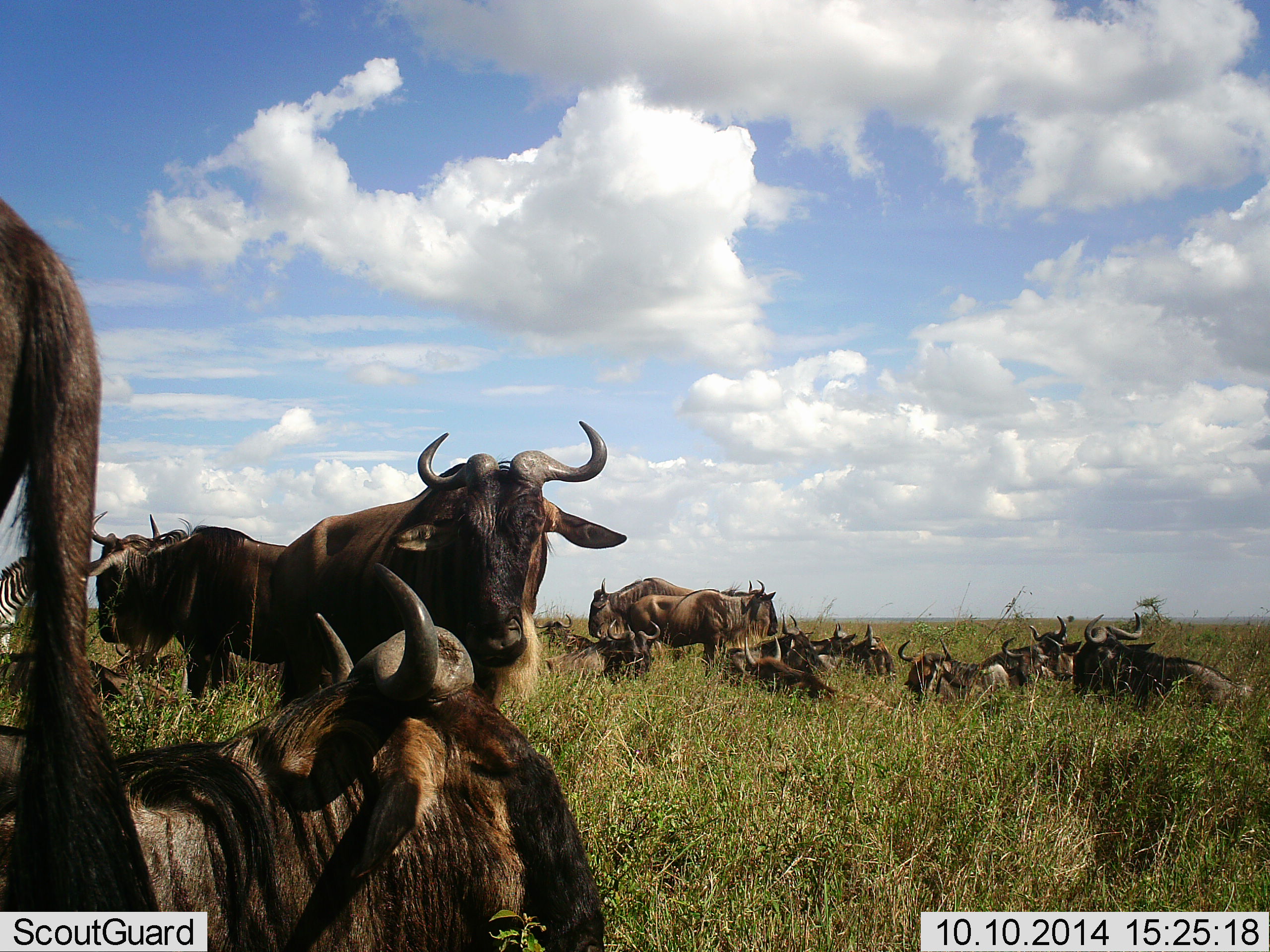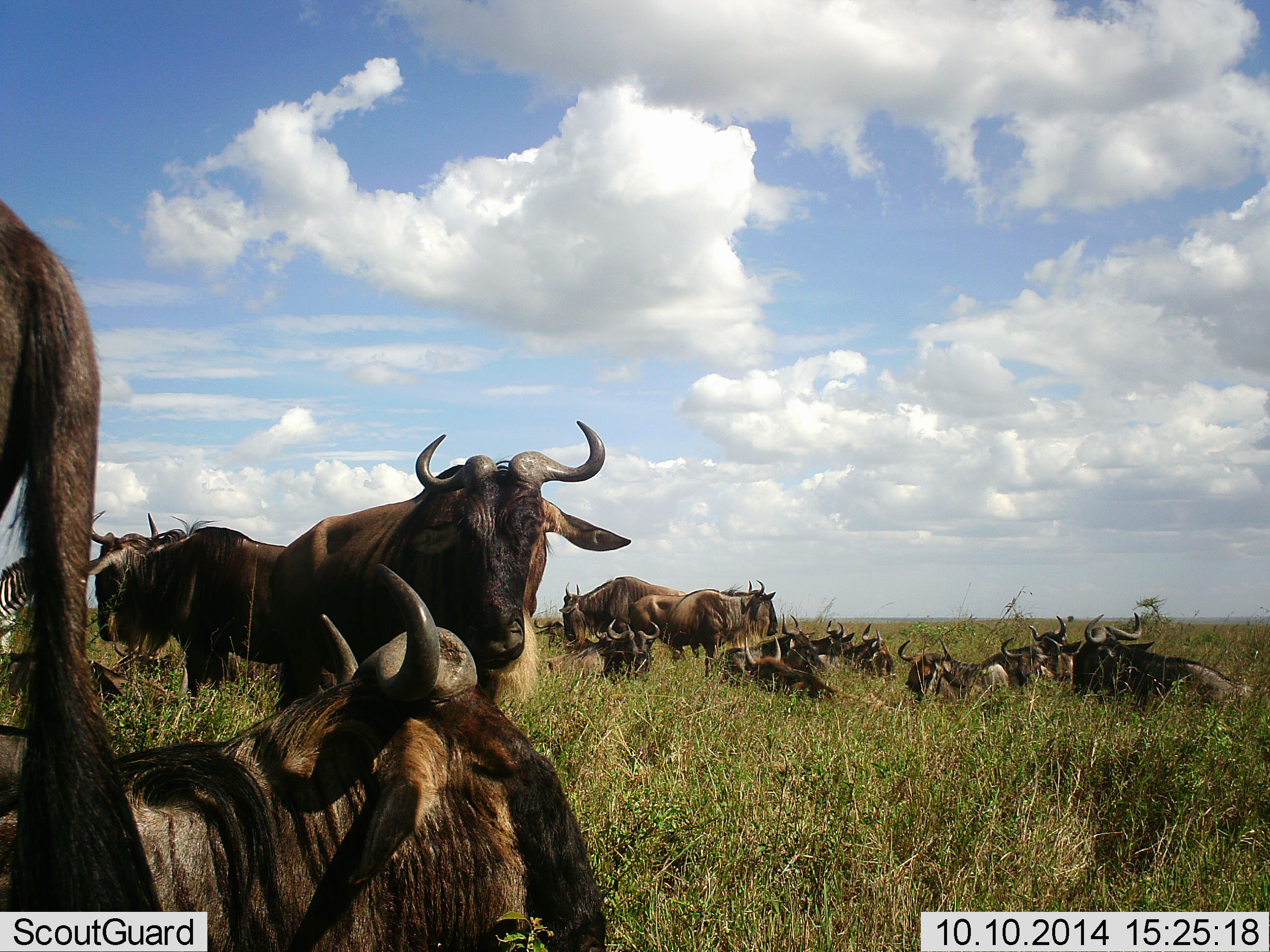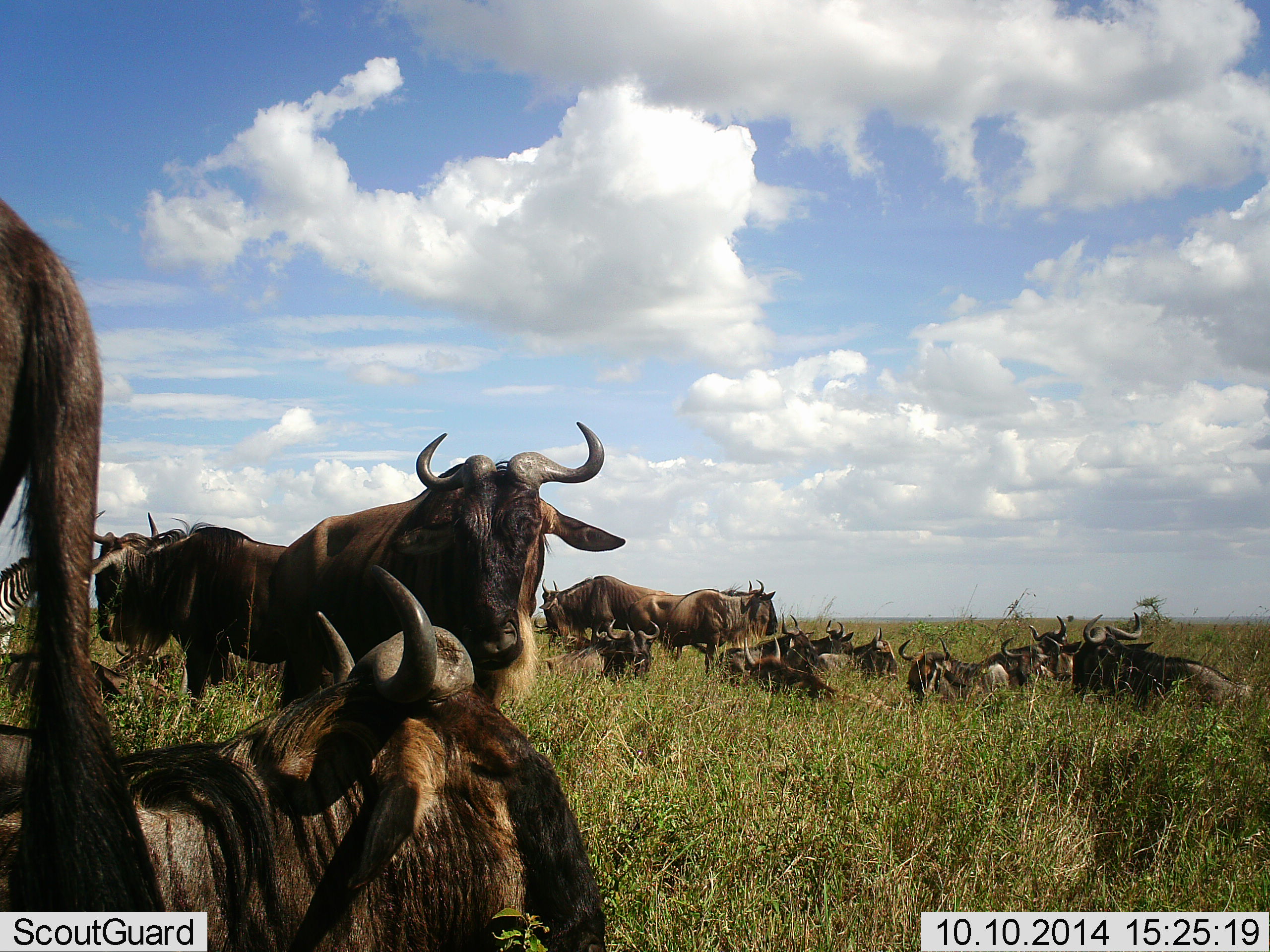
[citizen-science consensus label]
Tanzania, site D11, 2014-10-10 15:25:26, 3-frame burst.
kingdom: Animalia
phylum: Chordata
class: Mammalia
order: Artiodactyla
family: Bovidae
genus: Connochaetes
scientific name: Connochaetes taurinus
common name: blue wildebeest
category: wildebeest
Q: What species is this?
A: Wildebeest (blue wildebeest) (Connochaetes taurinus).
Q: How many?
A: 11-50.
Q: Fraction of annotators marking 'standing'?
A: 83%.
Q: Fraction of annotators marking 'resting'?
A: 100%.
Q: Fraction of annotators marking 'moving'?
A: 8%.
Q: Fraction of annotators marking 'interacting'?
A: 17%.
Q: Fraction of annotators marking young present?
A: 0%.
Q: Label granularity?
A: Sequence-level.